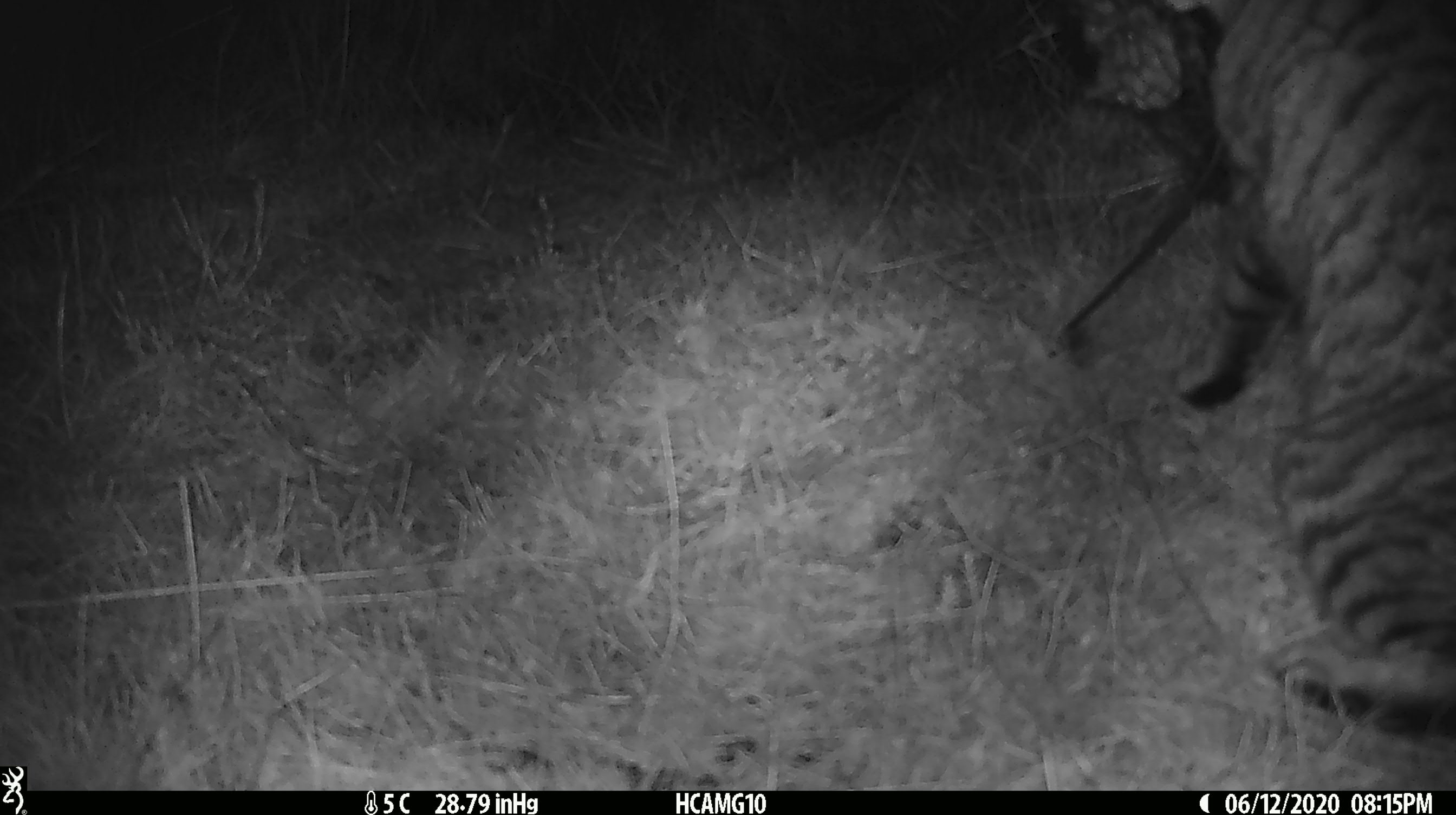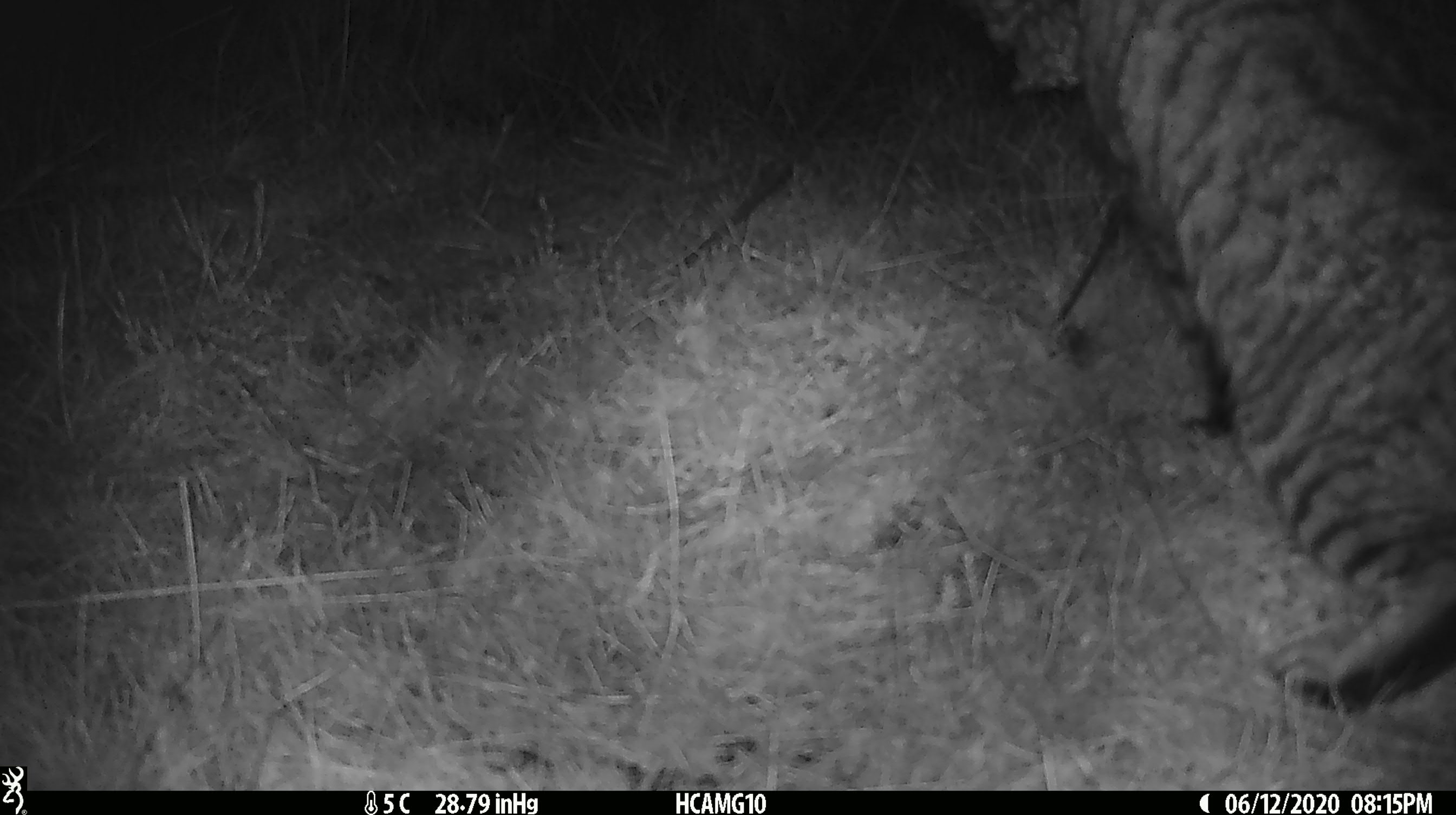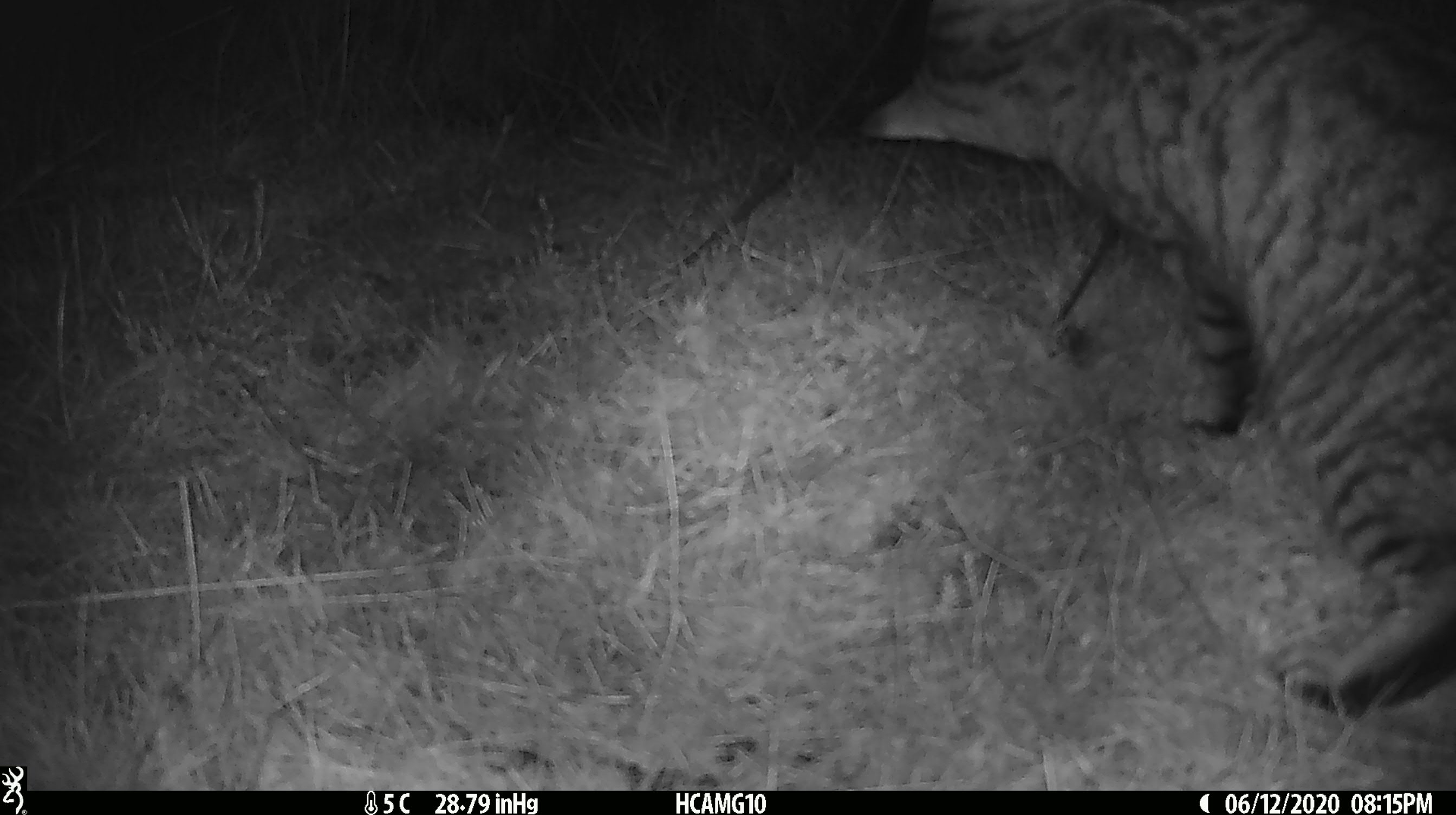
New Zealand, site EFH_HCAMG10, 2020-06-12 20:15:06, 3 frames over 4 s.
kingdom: Animalia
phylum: Chordata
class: Mammalia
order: Carnivora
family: Felidae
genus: Felis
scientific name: Felis catus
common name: domestic cat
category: cat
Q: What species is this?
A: Cat (domestic cat) (Felis catus).